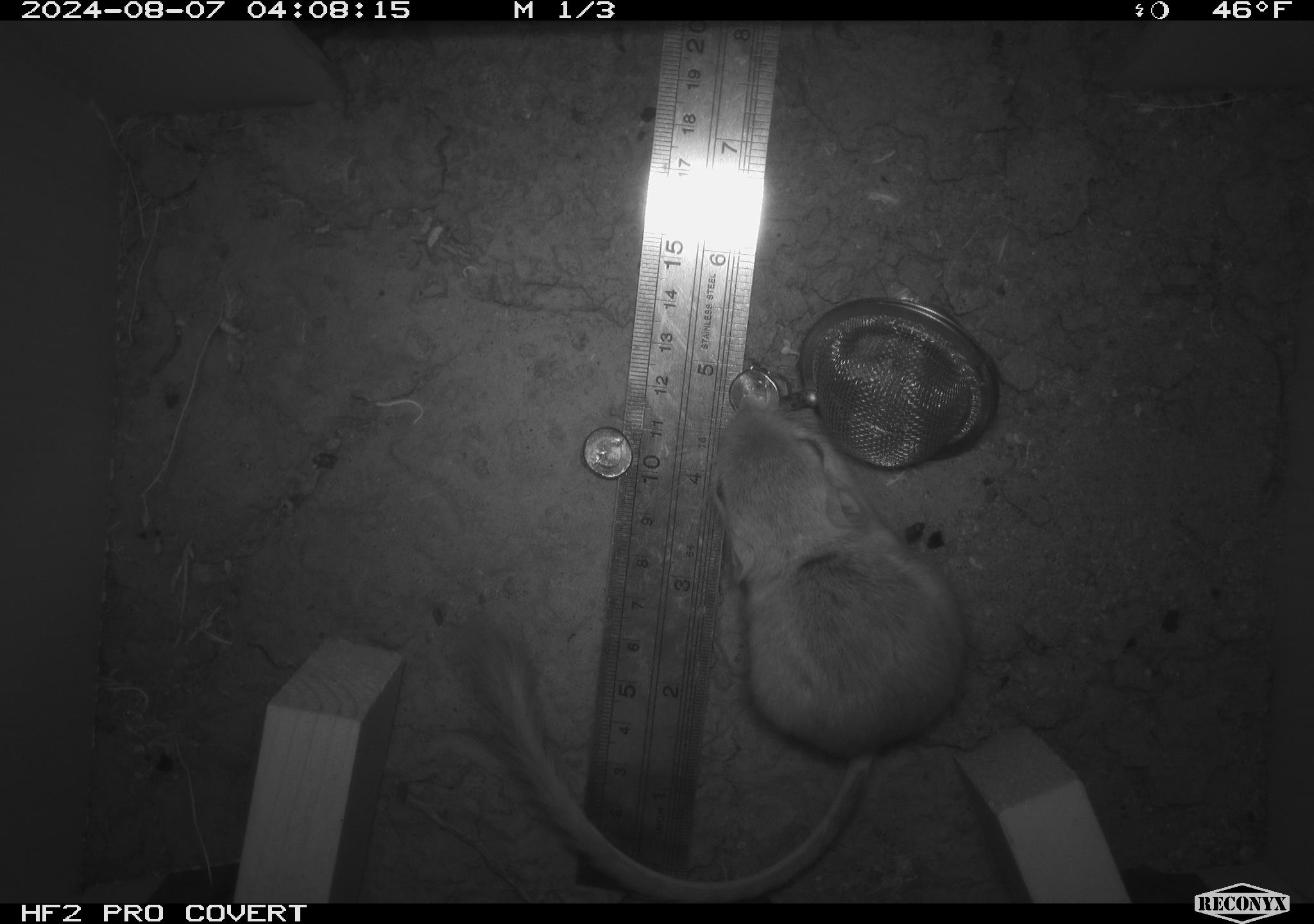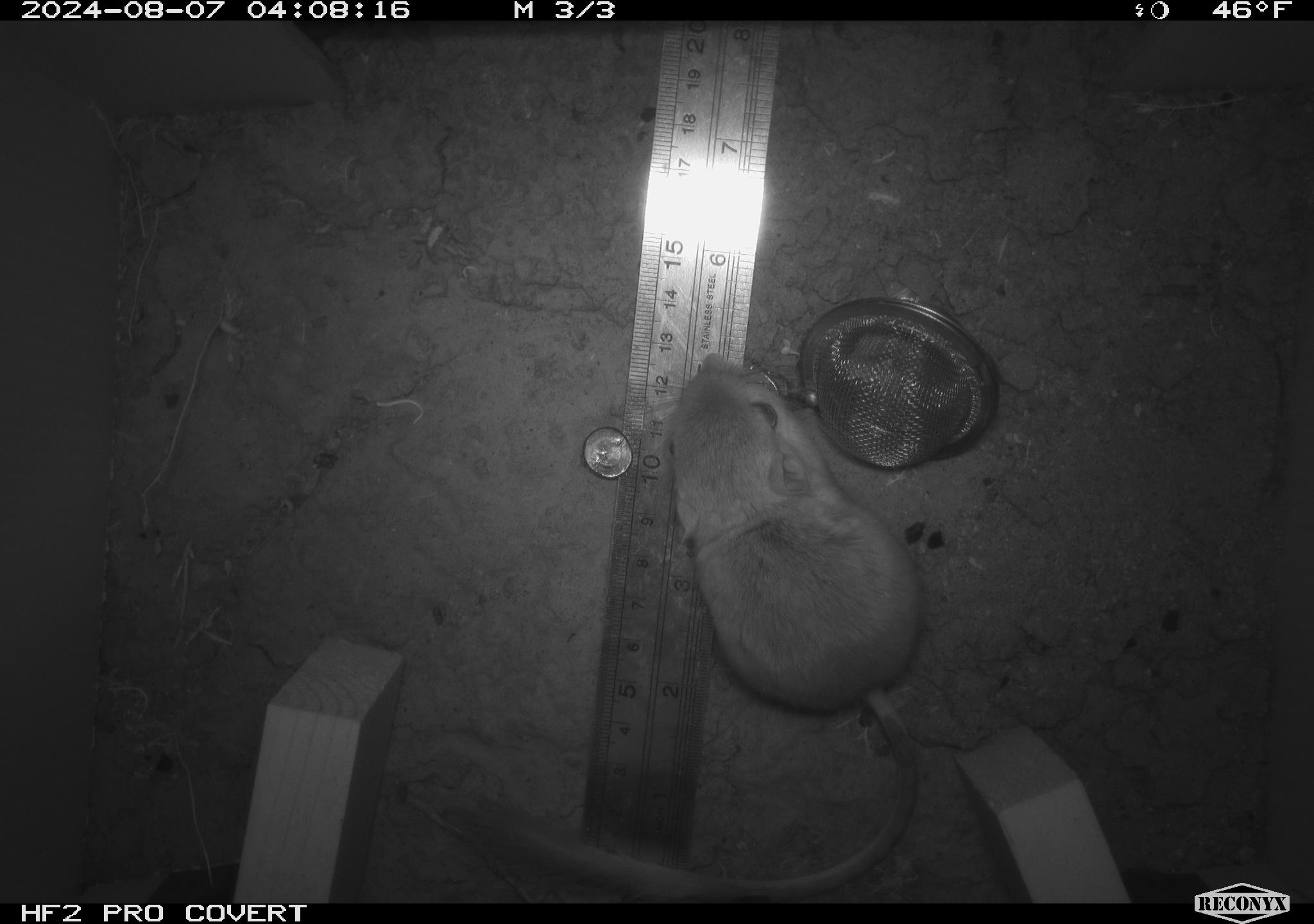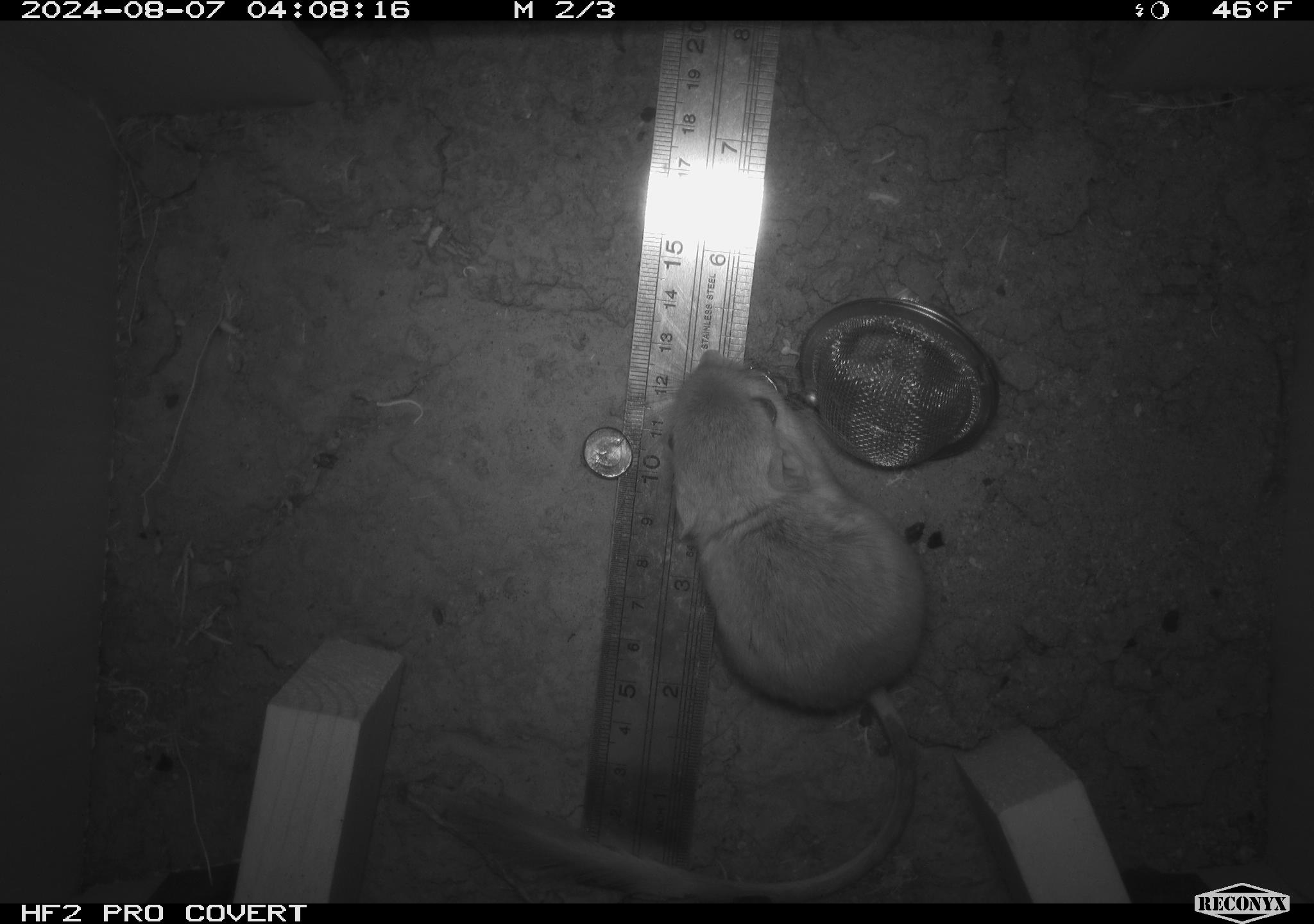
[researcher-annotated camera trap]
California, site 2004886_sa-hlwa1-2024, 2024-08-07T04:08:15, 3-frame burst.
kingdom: Animalia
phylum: Chordata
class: Mammalia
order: Rodentia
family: Heteromyidae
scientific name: Heteromyidae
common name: kangaroo rats and pocket mice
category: heteromyidae family